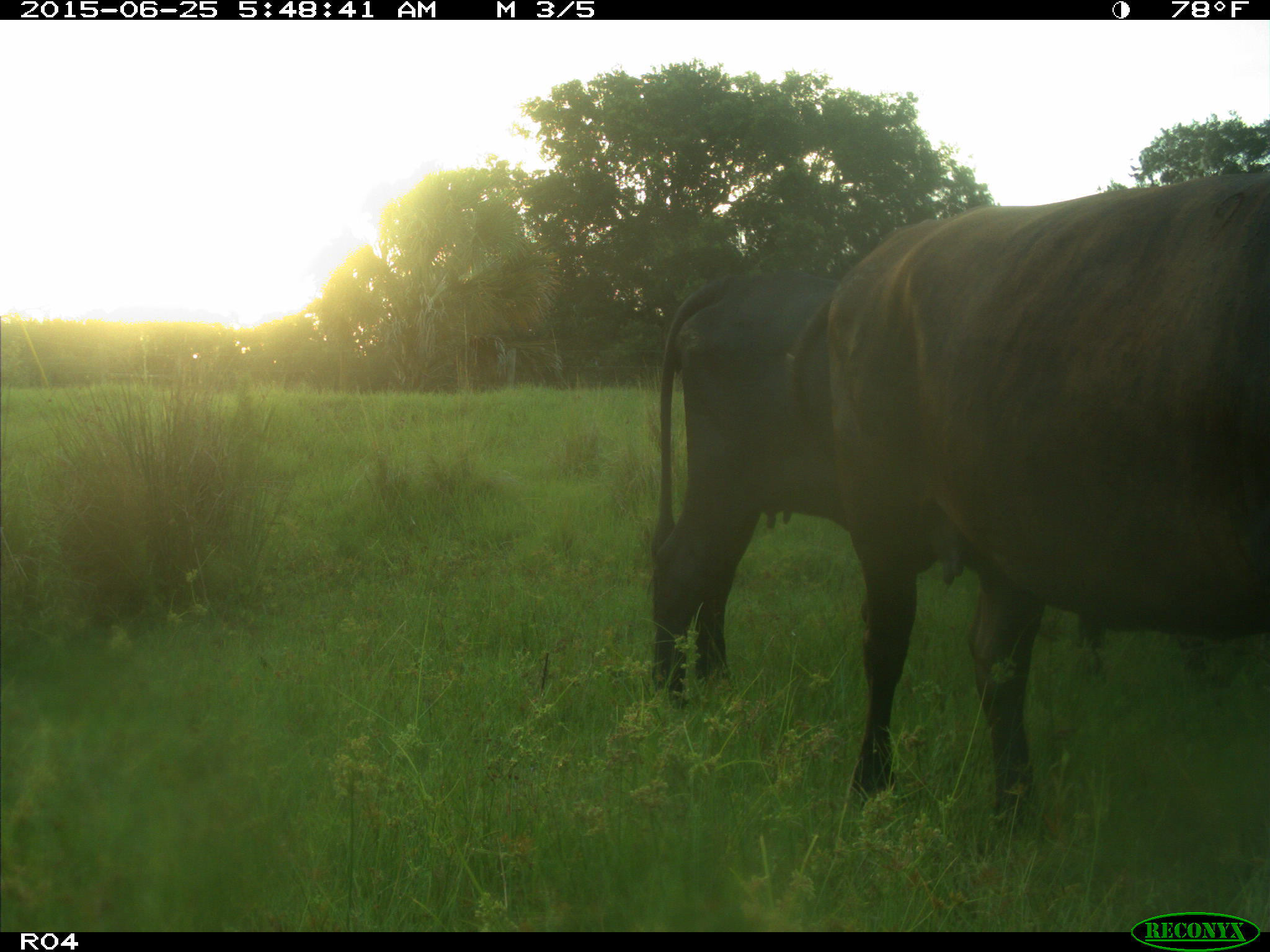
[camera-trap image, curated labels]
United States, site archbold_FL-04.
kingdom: Animalia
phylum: Chordata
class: Mammalia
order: Artiodactyla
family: Bovidae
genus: Bos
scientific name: Bos taurus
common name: domestic cow